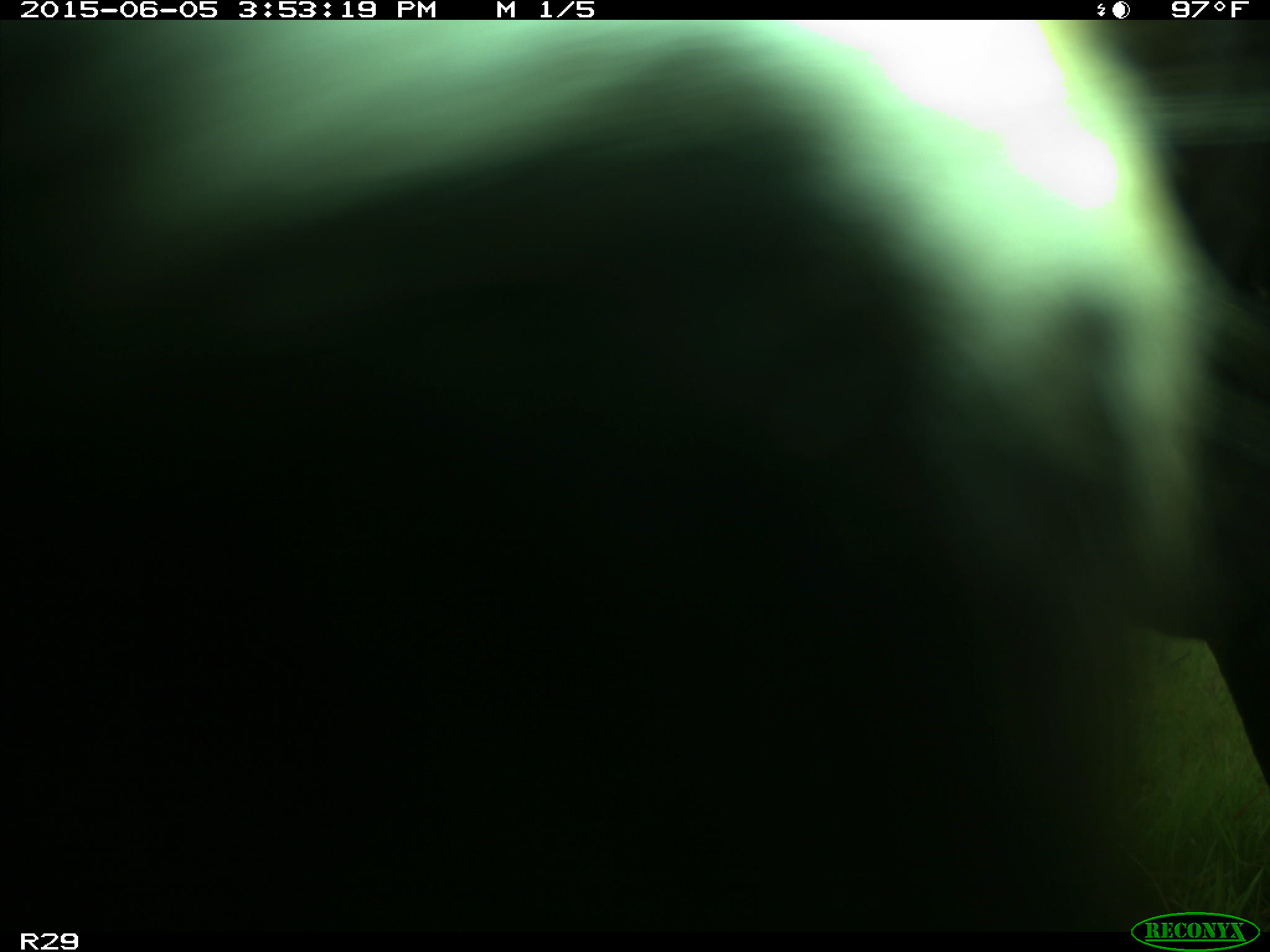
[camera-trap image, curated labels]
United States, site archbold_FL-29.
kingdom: Animalia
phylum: Chordata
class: Mammalia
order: Artiodactyla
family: Bovidae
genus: Bos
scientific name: Bos taurus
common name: domestic cow